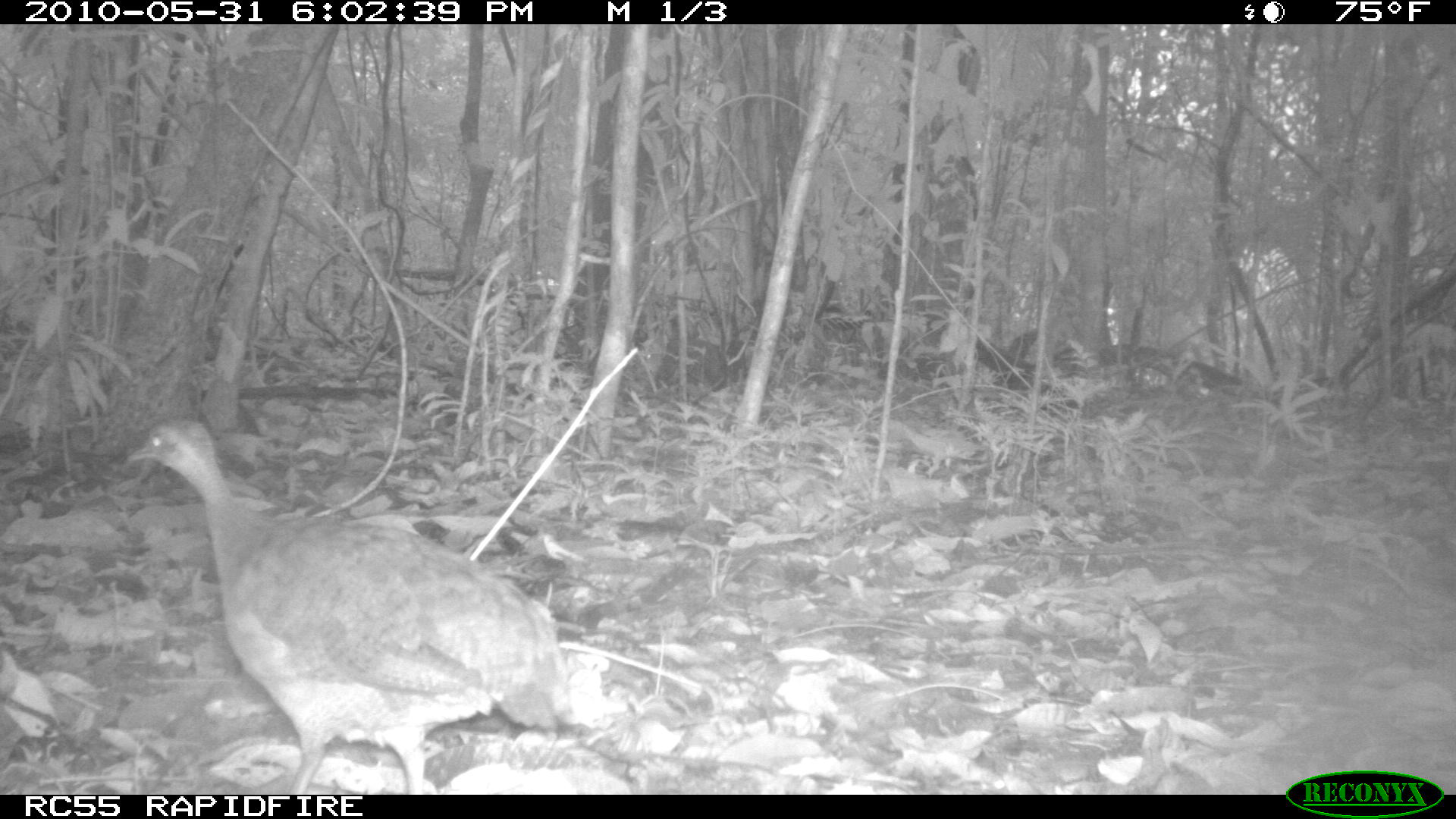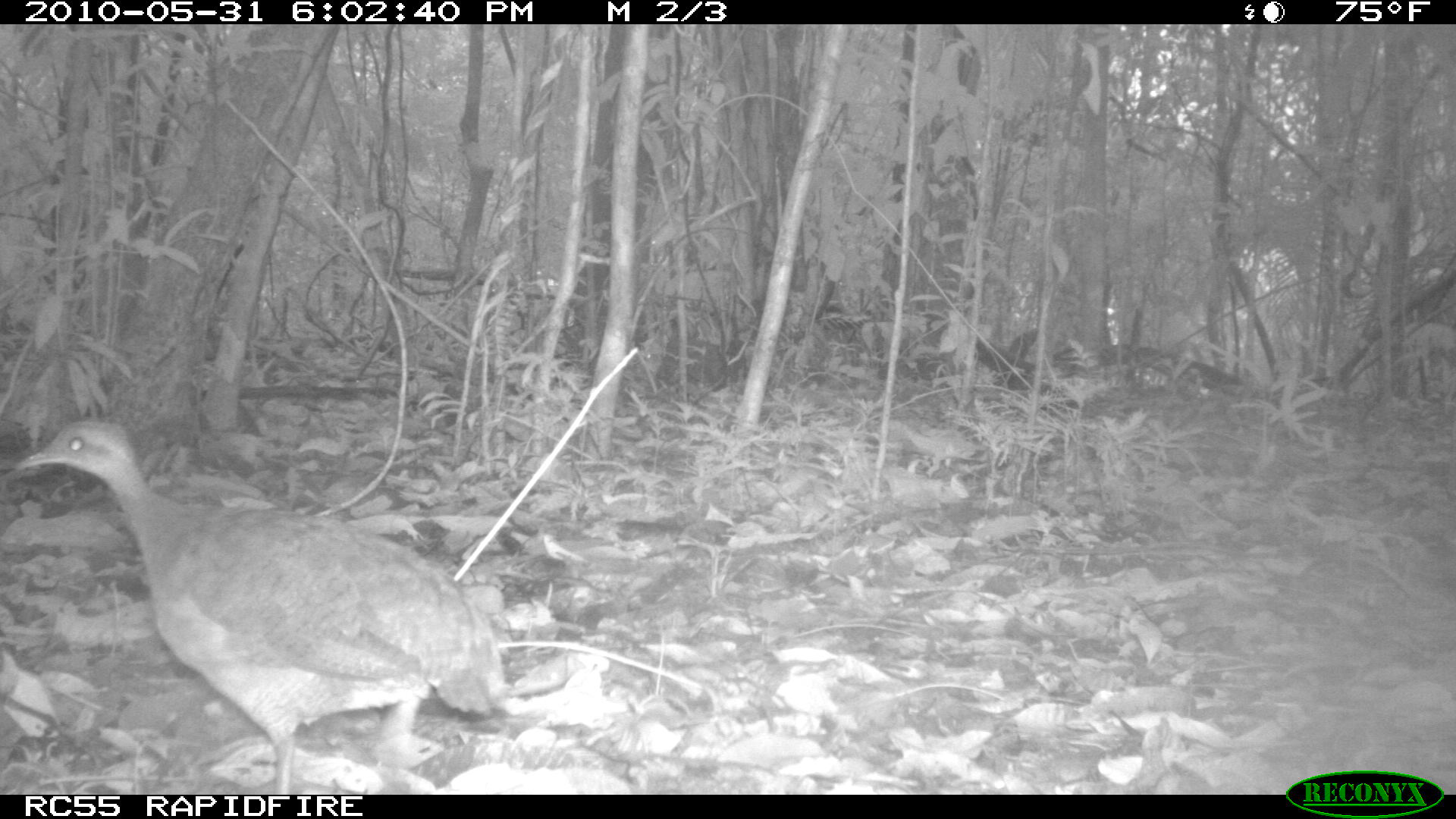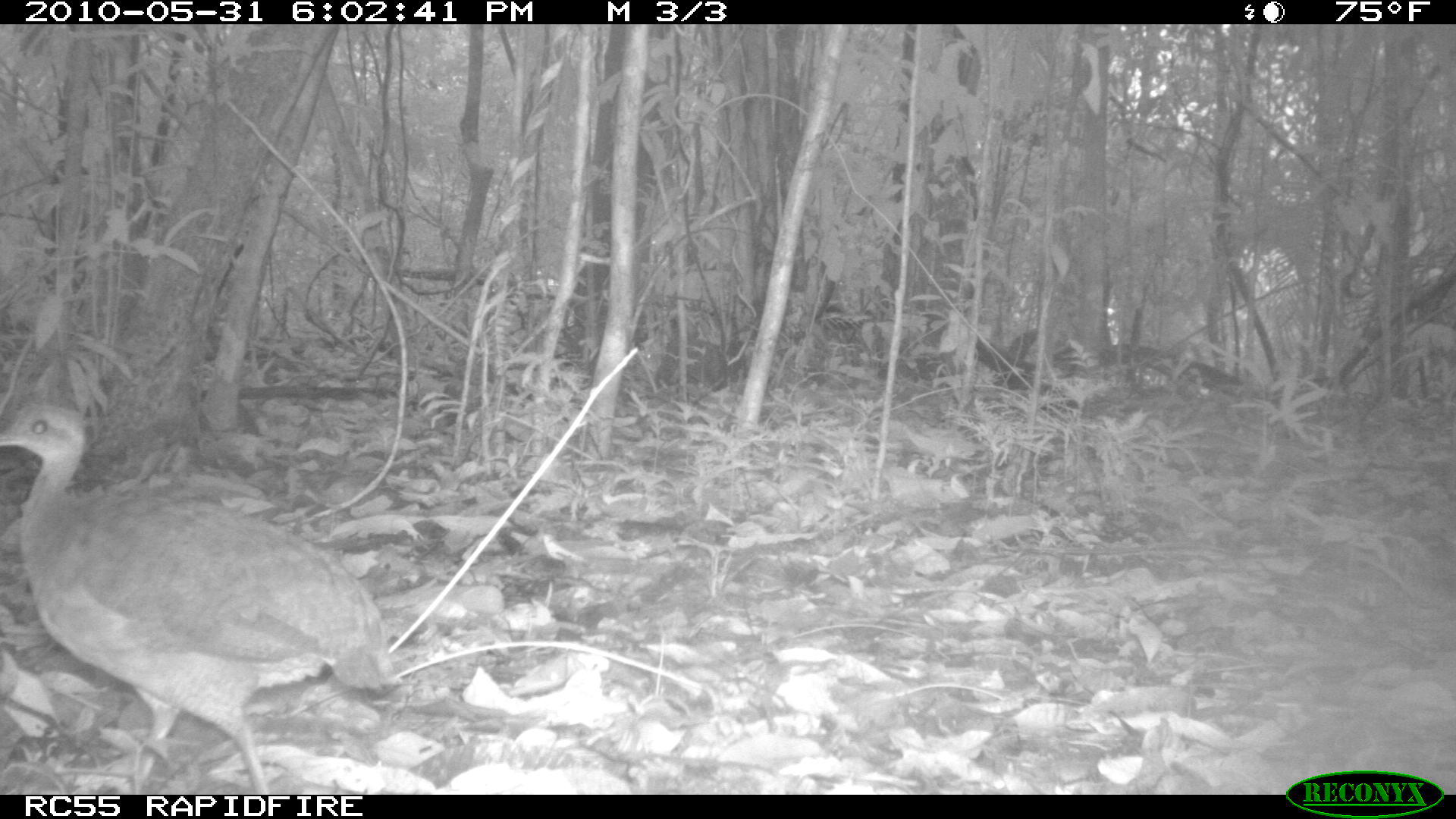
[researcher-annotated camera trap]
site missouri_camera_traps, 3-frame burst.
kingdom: Animalia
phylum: Chordata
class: Aves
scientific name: Aves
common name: bird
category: bird spec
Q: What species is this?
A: Bird spec (bird) (Aves).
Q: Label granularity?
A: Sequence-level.